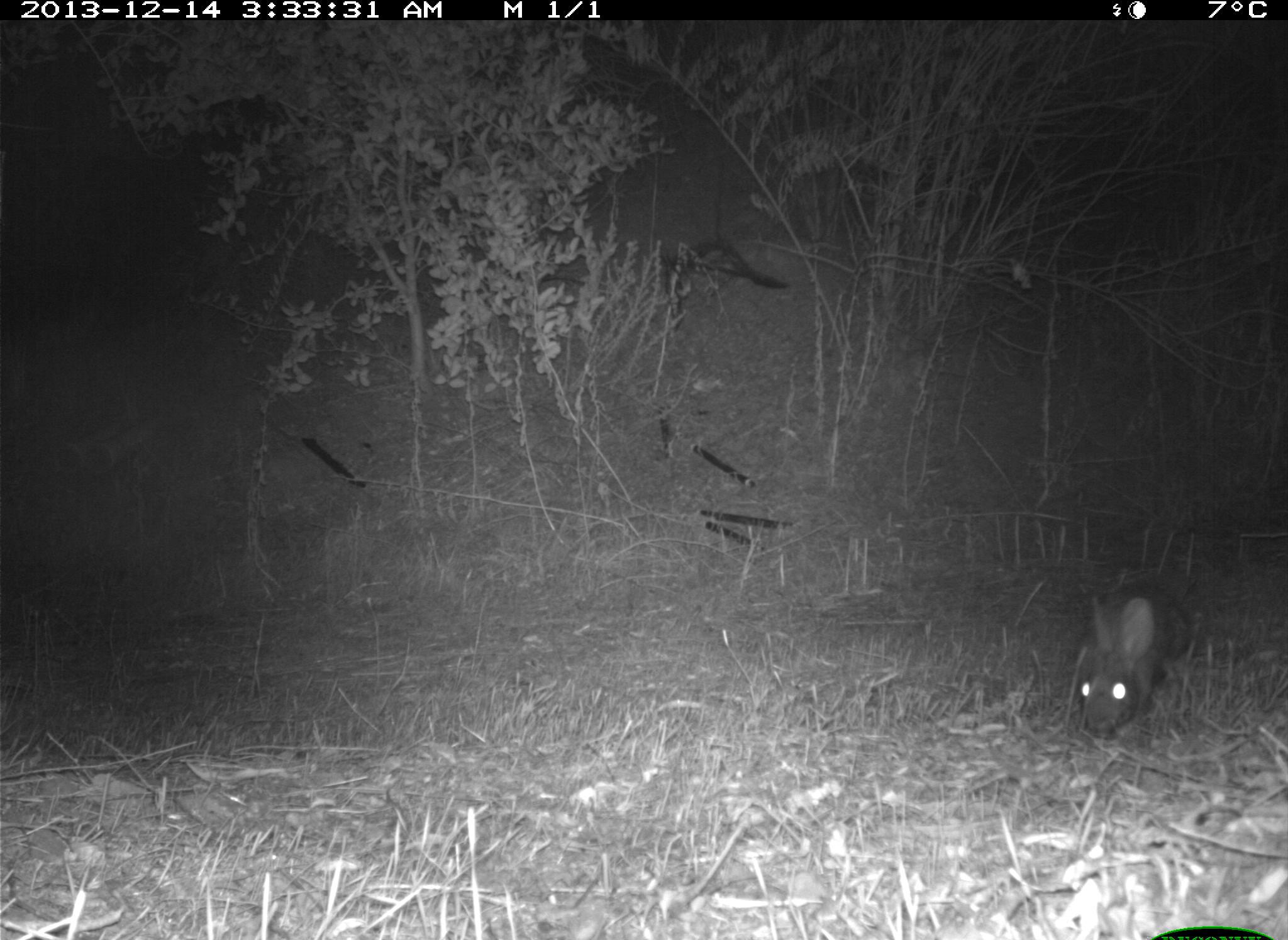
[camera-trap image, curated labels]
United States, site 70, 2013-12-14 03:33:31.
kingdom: Animalia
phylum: Chordata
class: Mammalia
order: Lagomorpha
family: Leporidae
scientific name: Leporidae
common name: rabbits and hares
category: rabbit